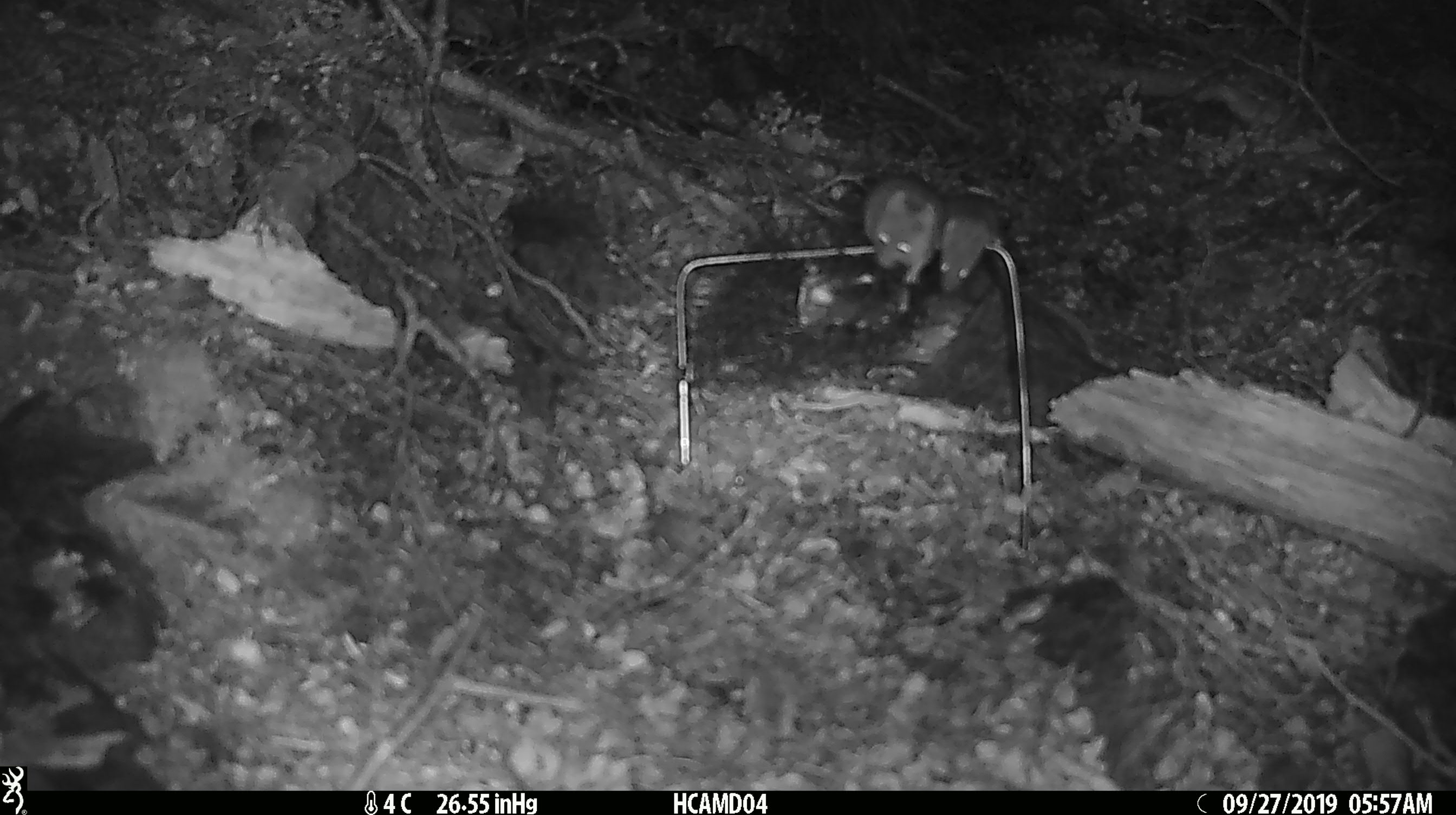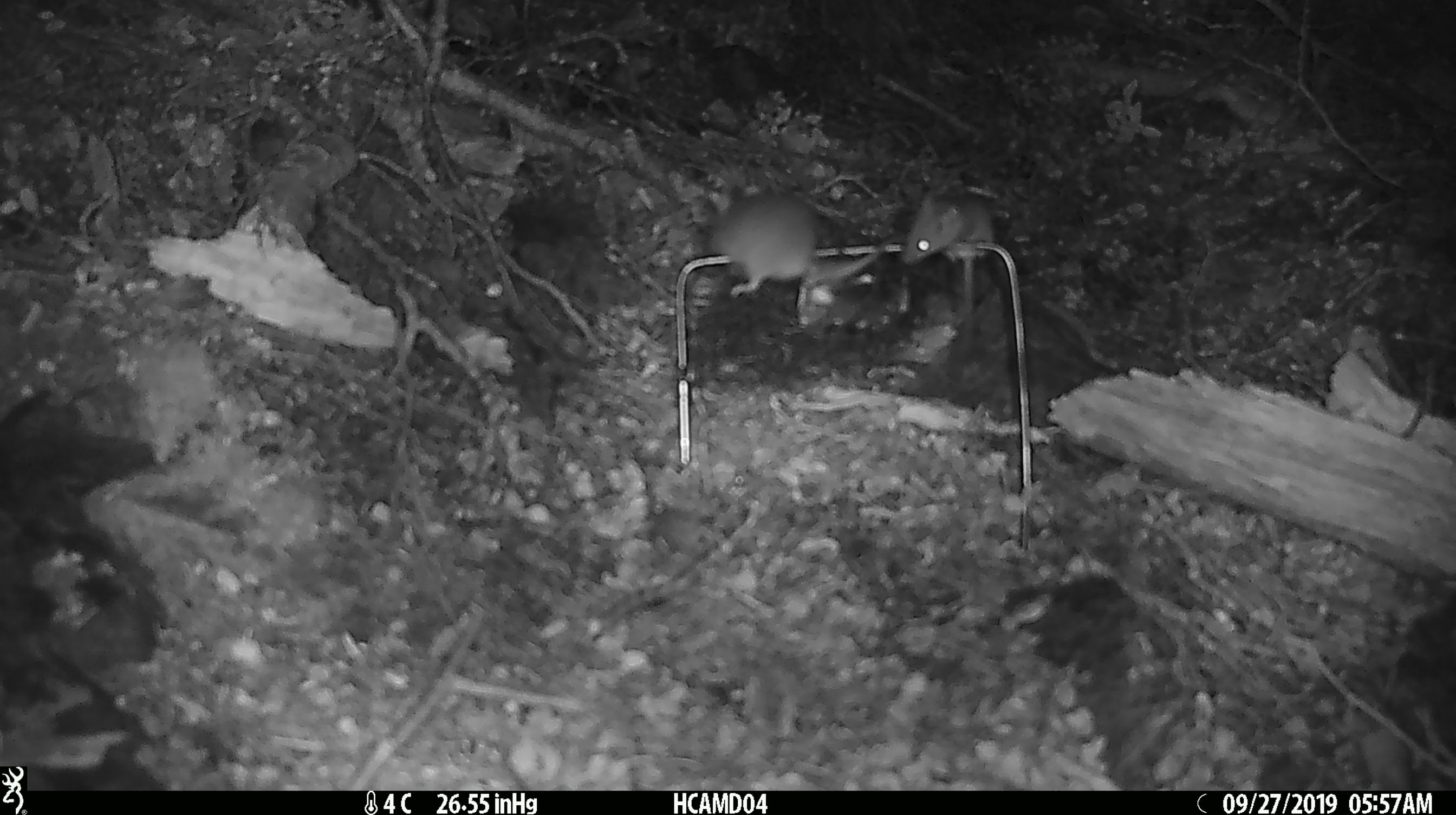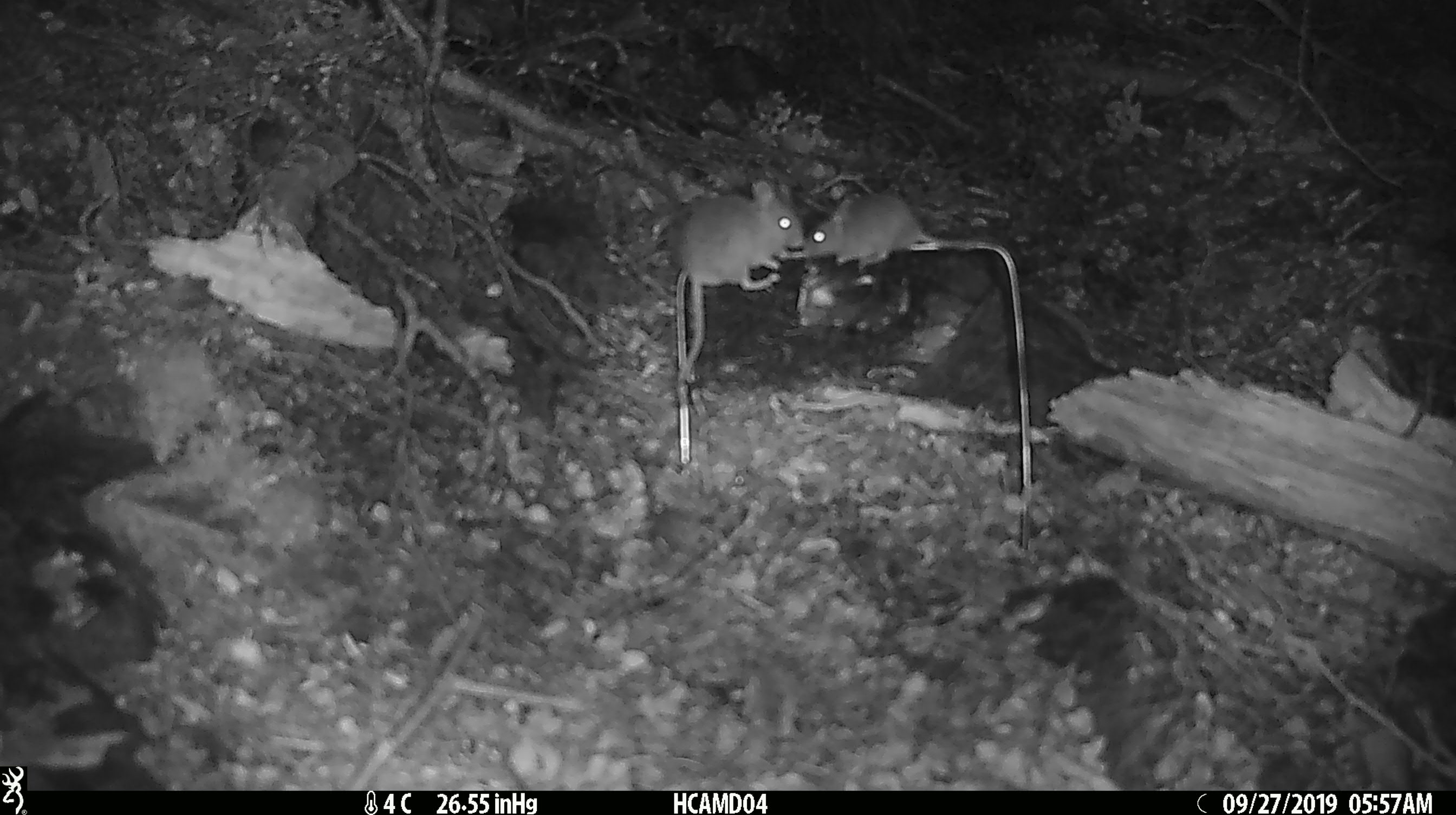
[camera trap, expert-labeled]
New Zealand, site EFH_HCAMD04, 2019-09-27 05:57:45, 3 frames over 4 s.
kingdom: Animalia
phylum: Chordata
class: Mammalia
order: Rodentia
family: Muridae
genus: Mus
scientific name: Mus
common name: mouse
Mouse (Mus).